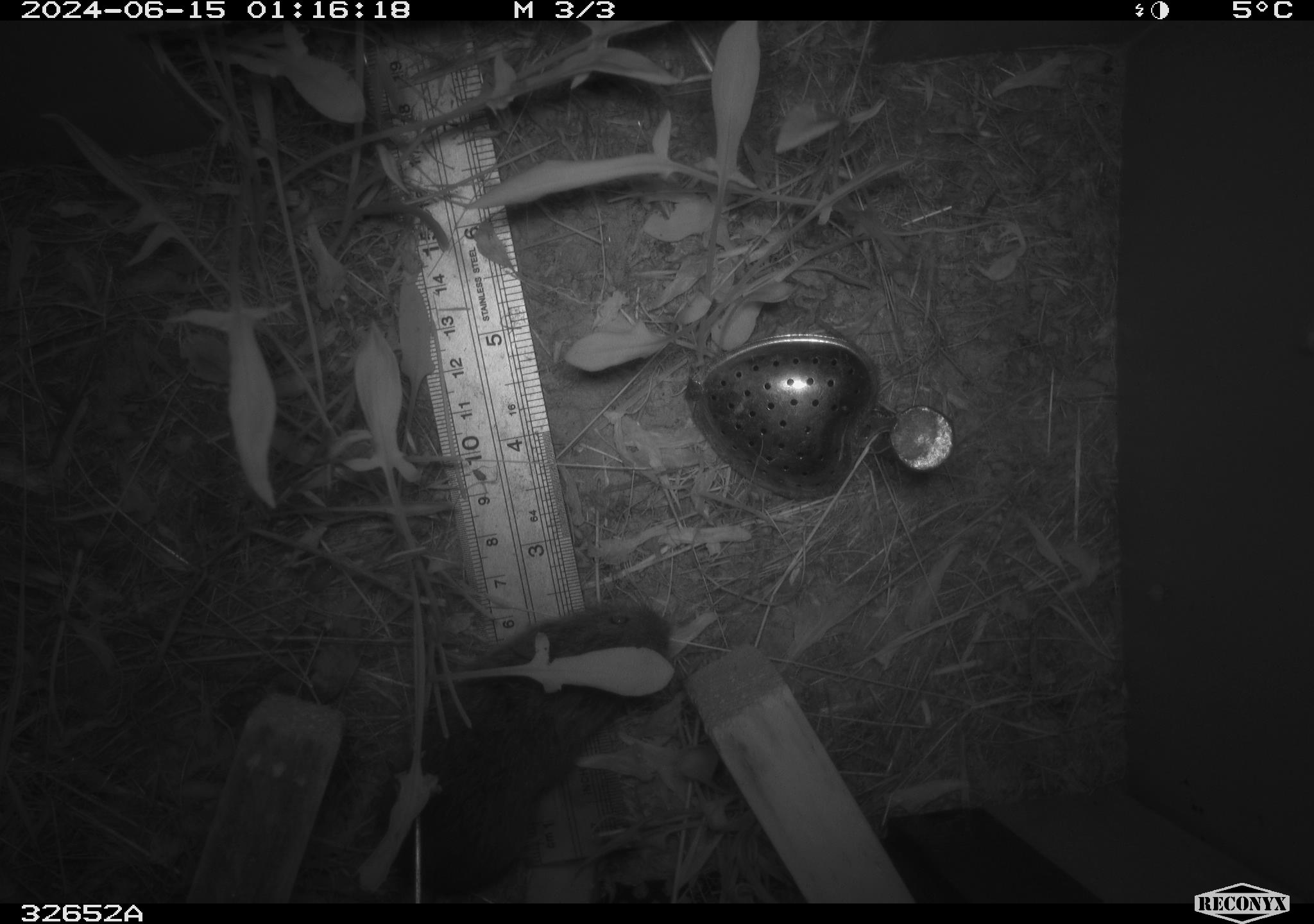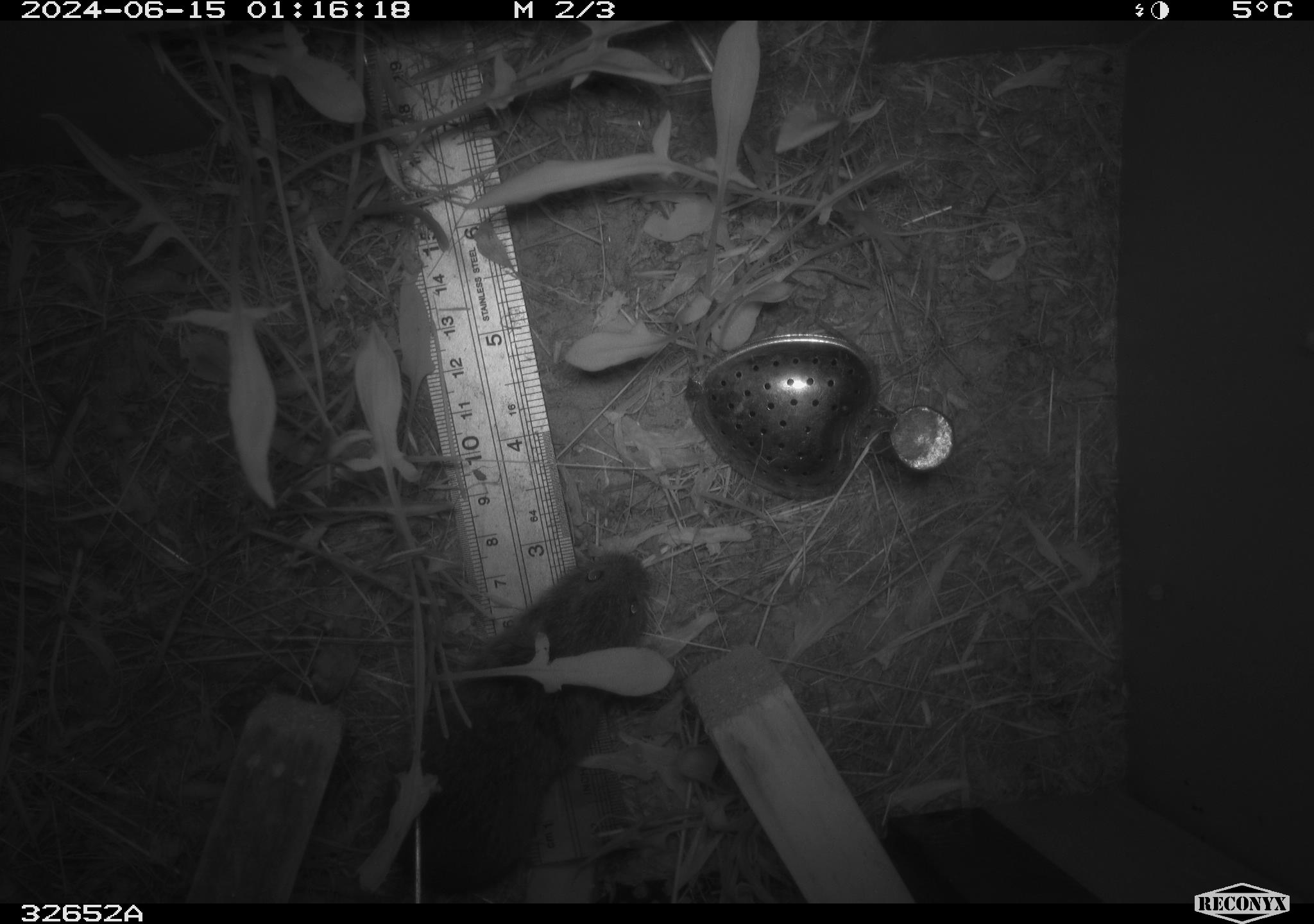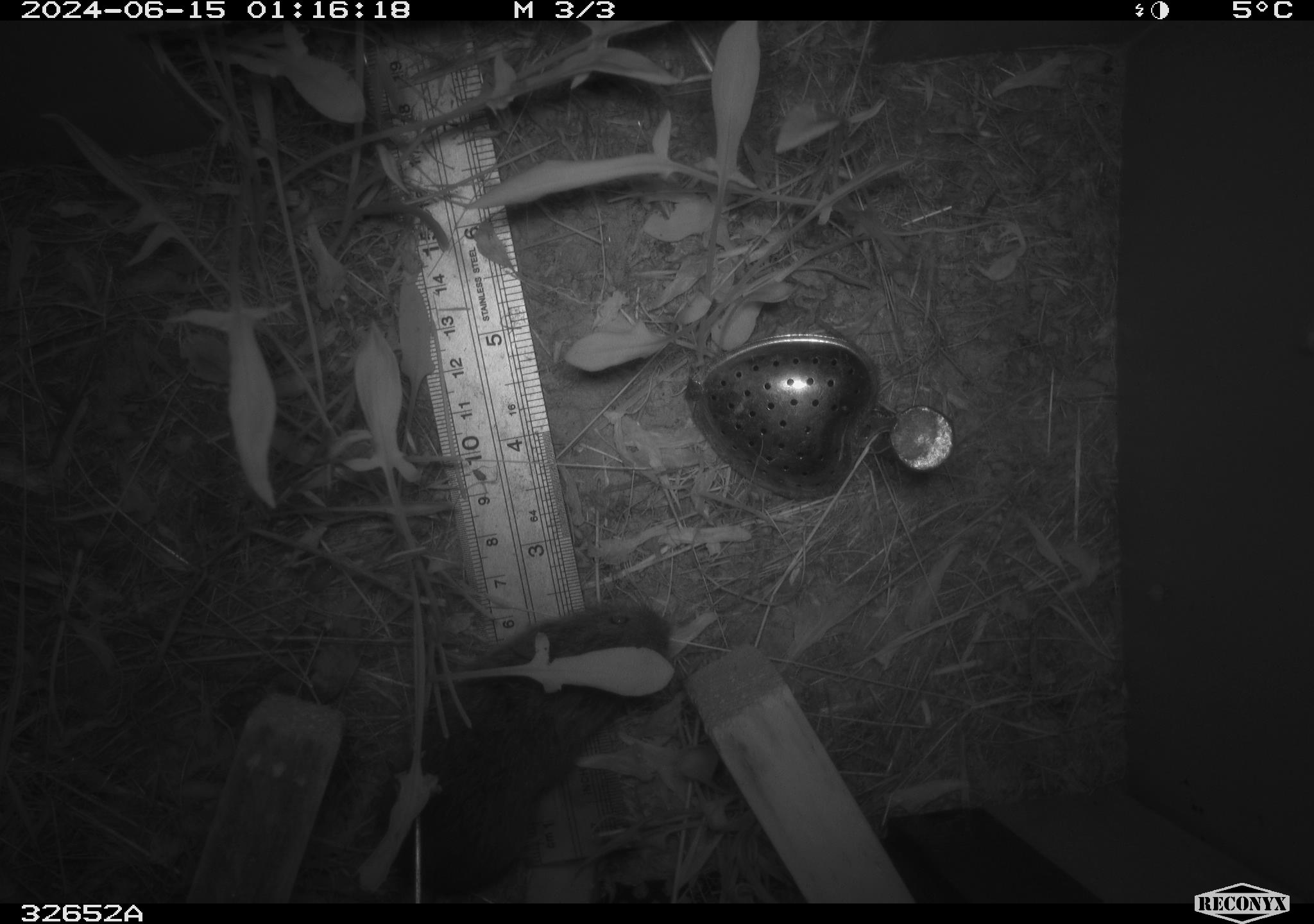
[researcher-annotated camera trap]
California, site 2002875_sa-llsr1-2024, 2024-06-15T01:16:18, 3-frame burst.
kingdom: Animalia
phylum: Chordata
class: Mammalia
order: Rodentia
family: Cricetidae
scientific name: Arvicolinae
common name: voles, lemmings, and muskrats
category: arvicolinae subfamily